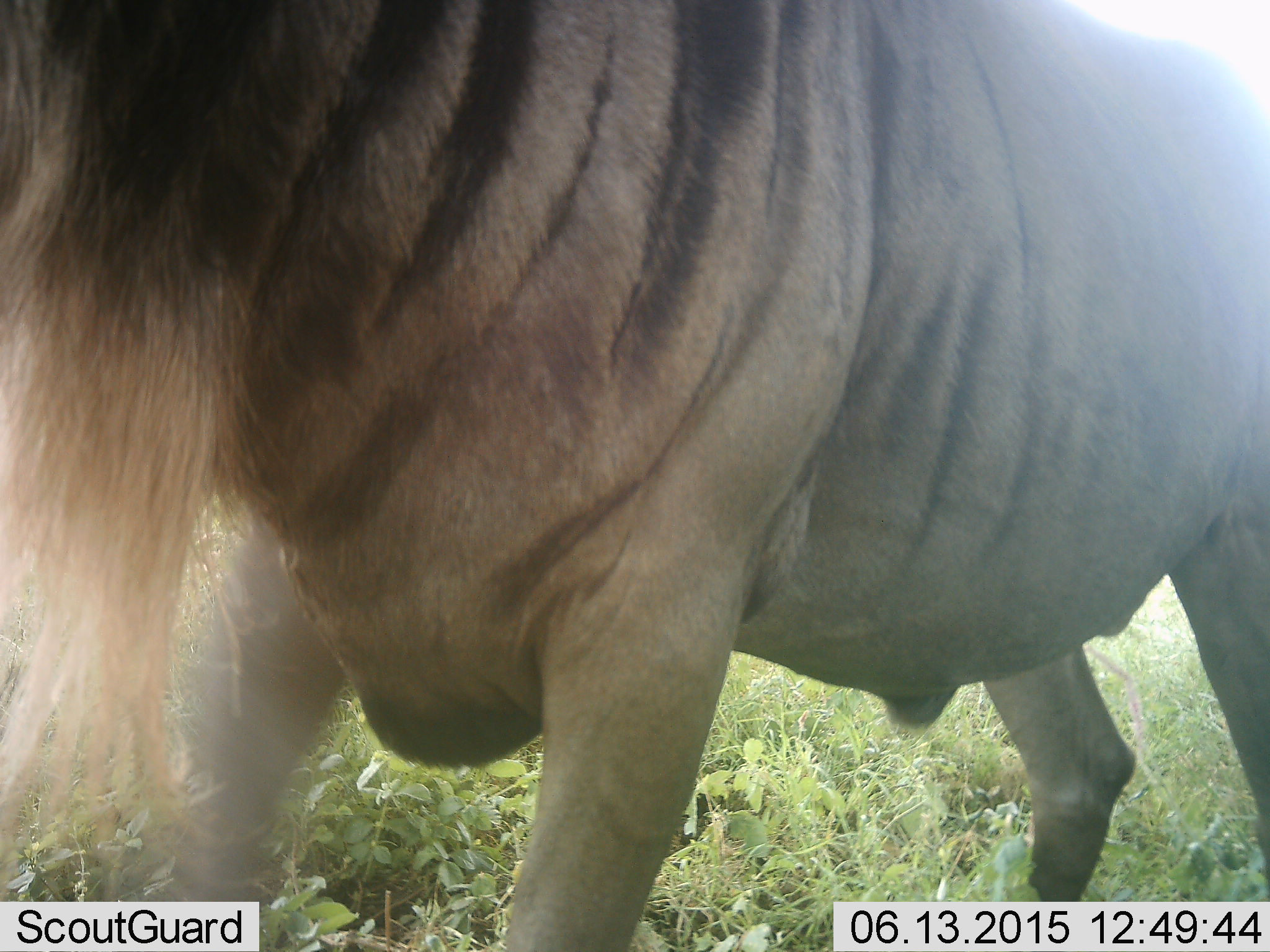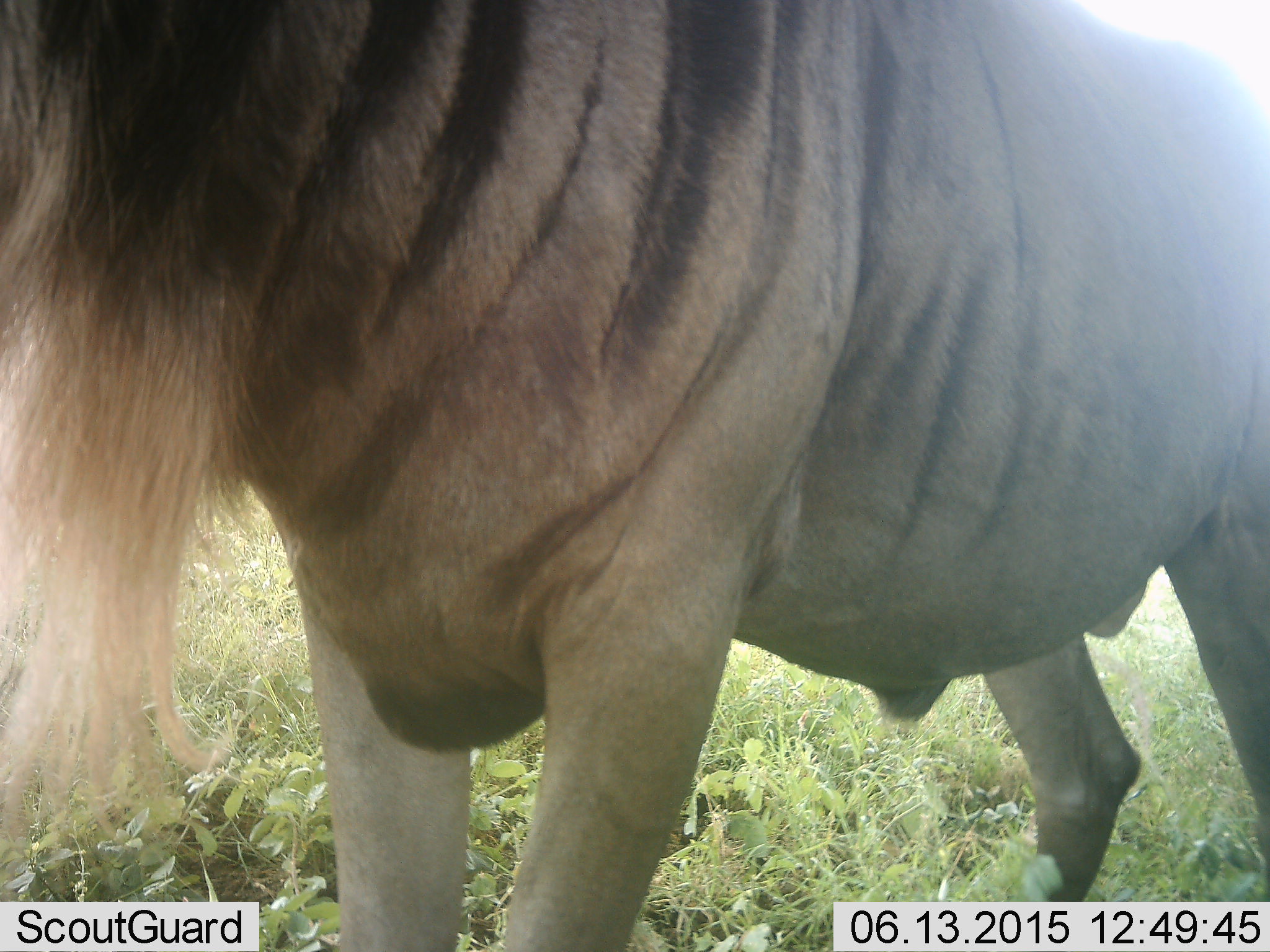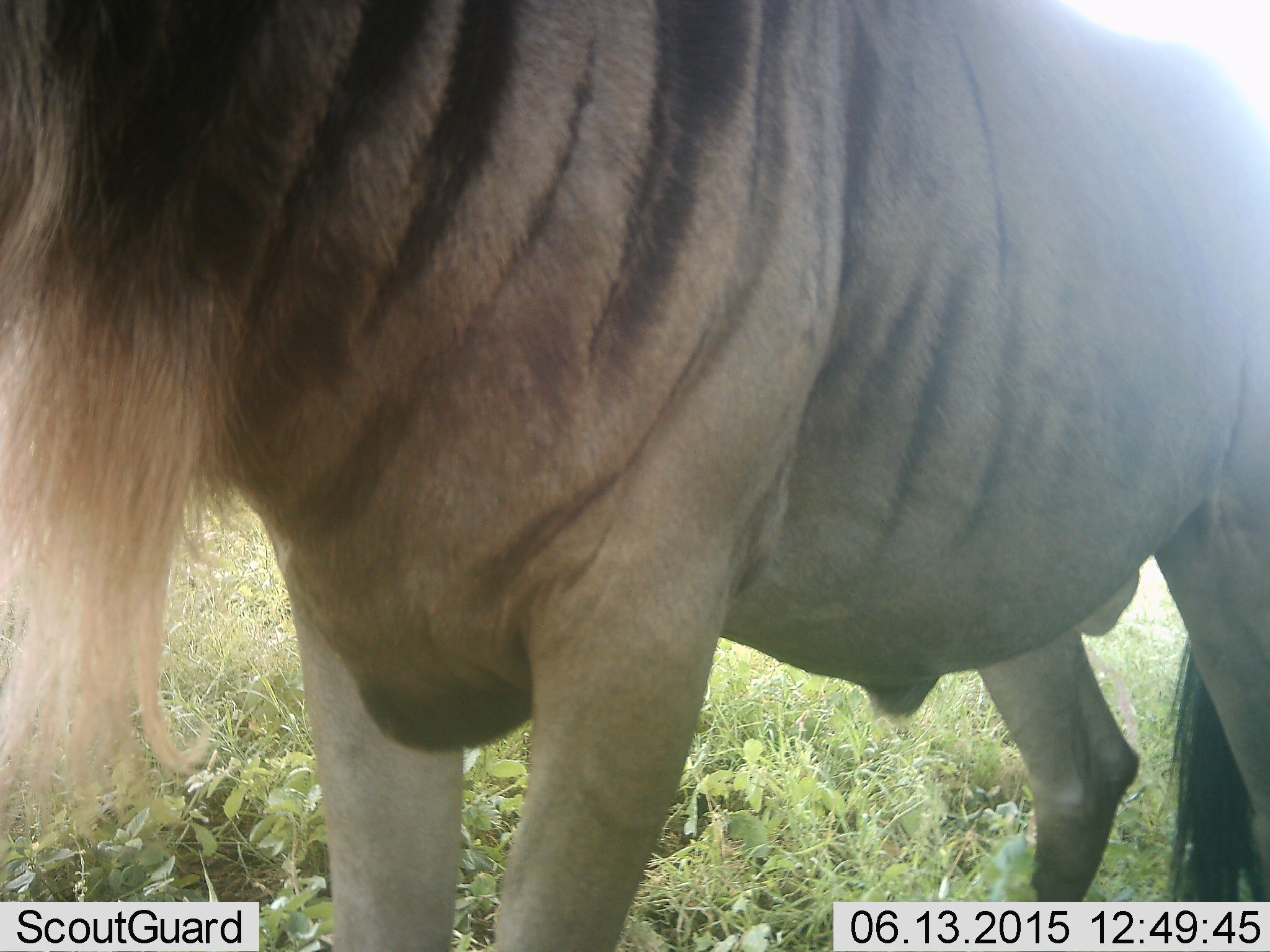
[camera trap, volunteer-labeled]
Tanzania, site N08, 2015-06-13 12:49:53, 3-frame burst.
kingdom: Animalia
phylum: Chordata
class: Mammalia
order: Artiodactyla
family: Bovidae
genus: Connochaetes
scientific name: Connochaetes taurinus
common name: blue wildebeest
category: wildebeest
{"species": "wildebeest (blue wildebeest) (Connochaetes taurinus)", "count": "1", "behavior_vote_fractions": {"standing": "90%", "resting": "0%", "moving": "10%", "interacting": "0%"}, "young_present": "0%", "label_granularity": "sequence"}